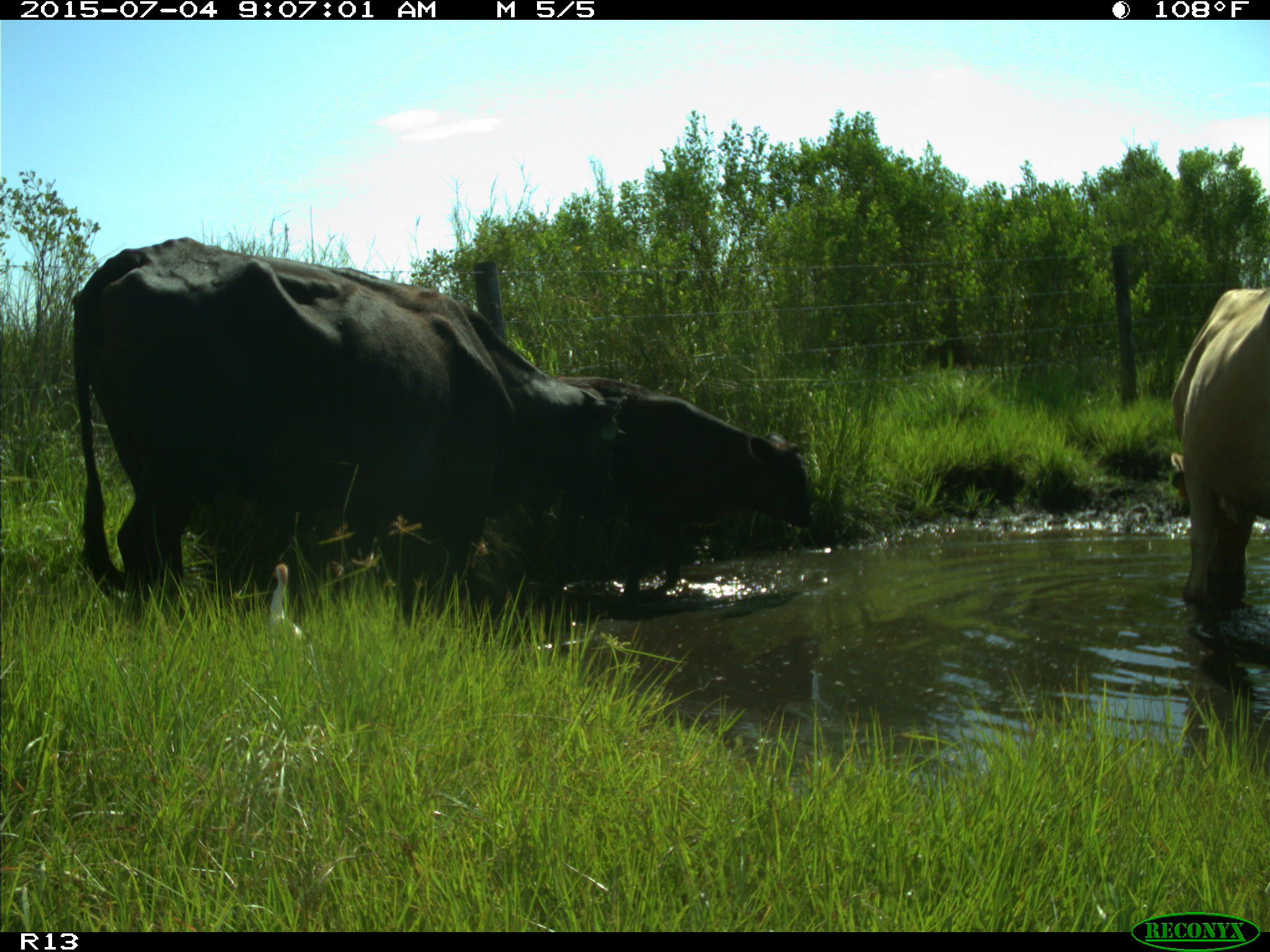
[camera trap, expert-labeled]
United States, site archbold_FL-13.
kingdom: Animalia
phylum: Chordata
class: Mammalia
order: Artiodactyla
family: Bovidae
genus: Bos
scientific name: Bos taurus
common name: domestic cow